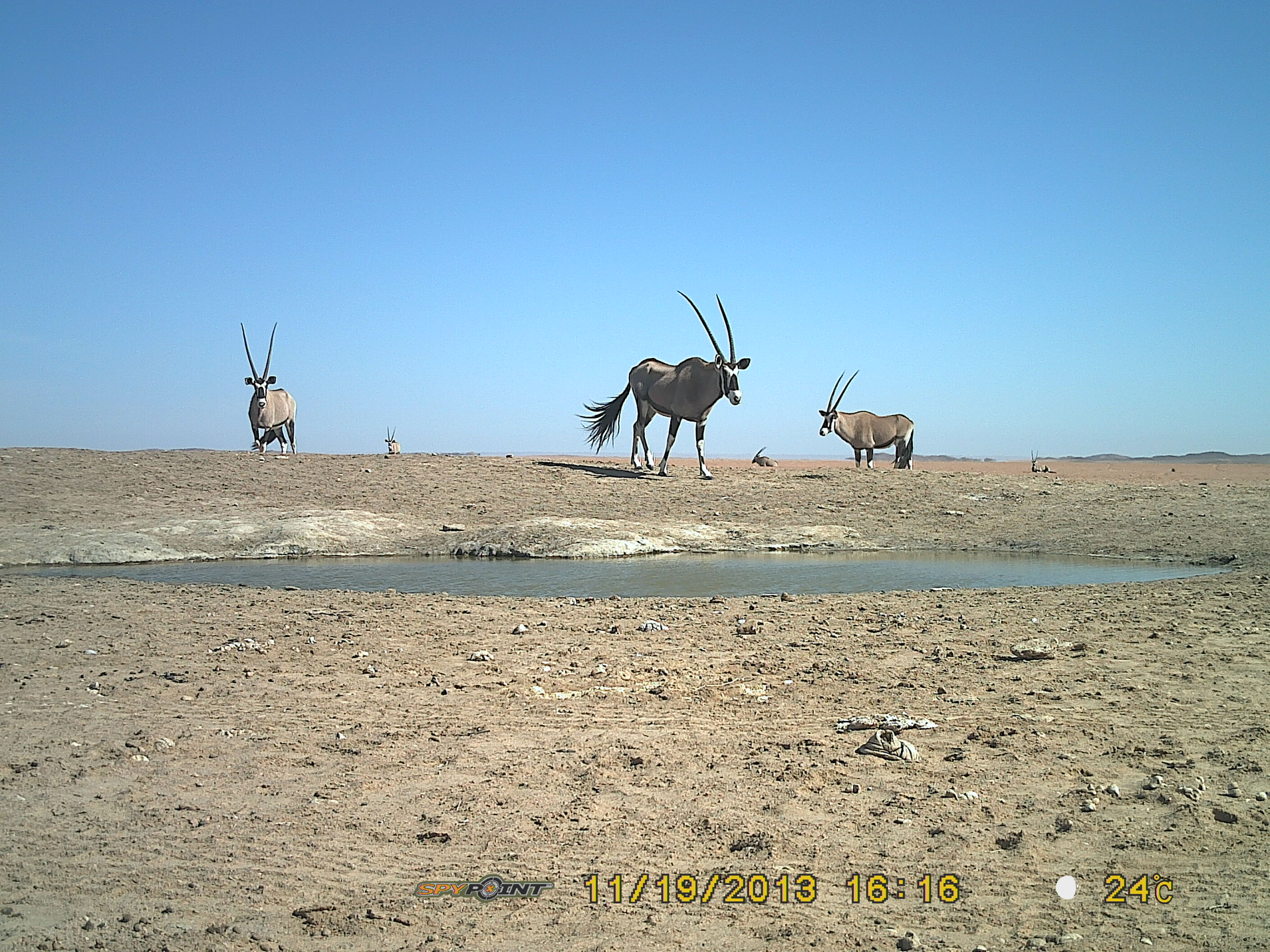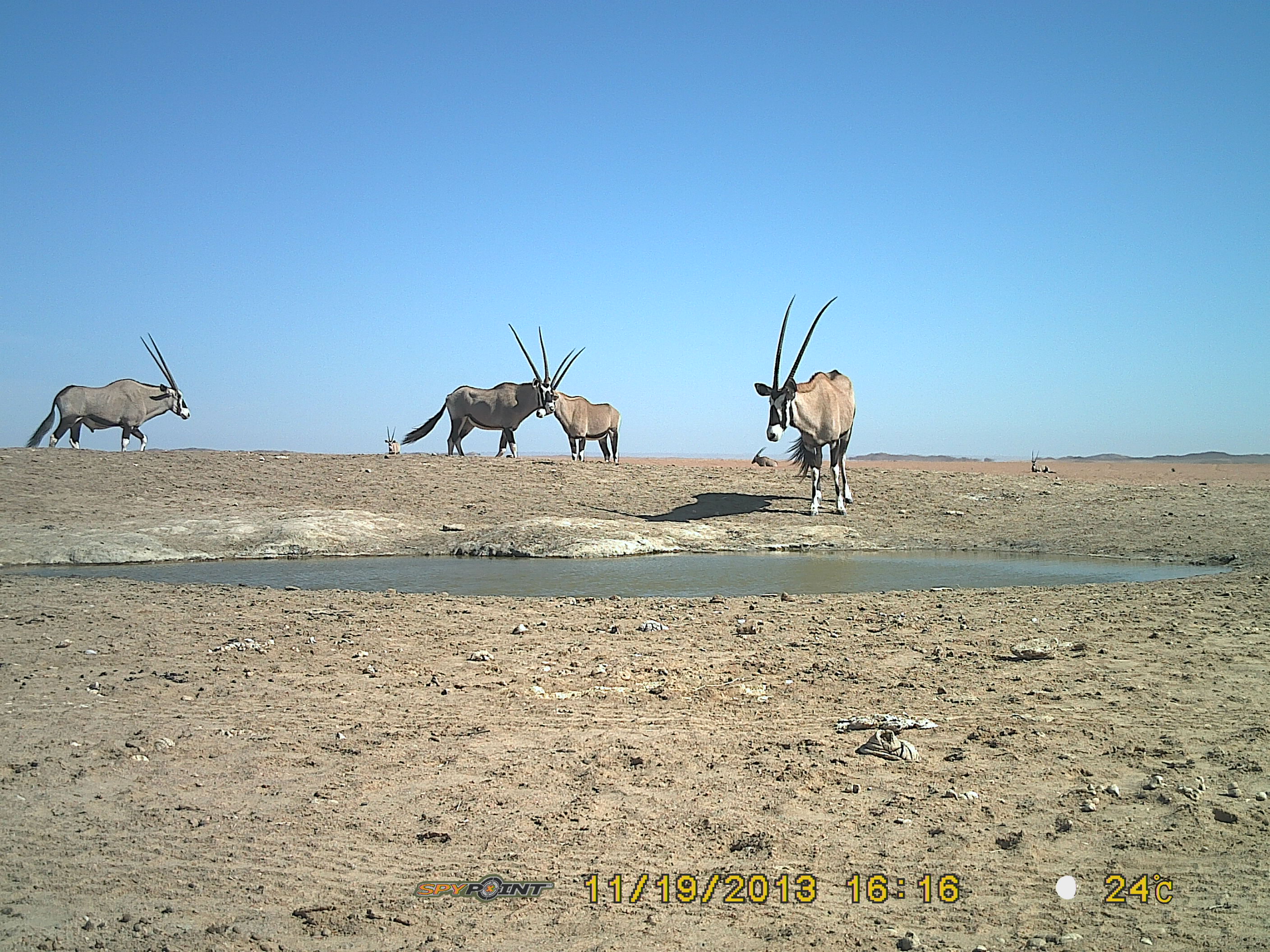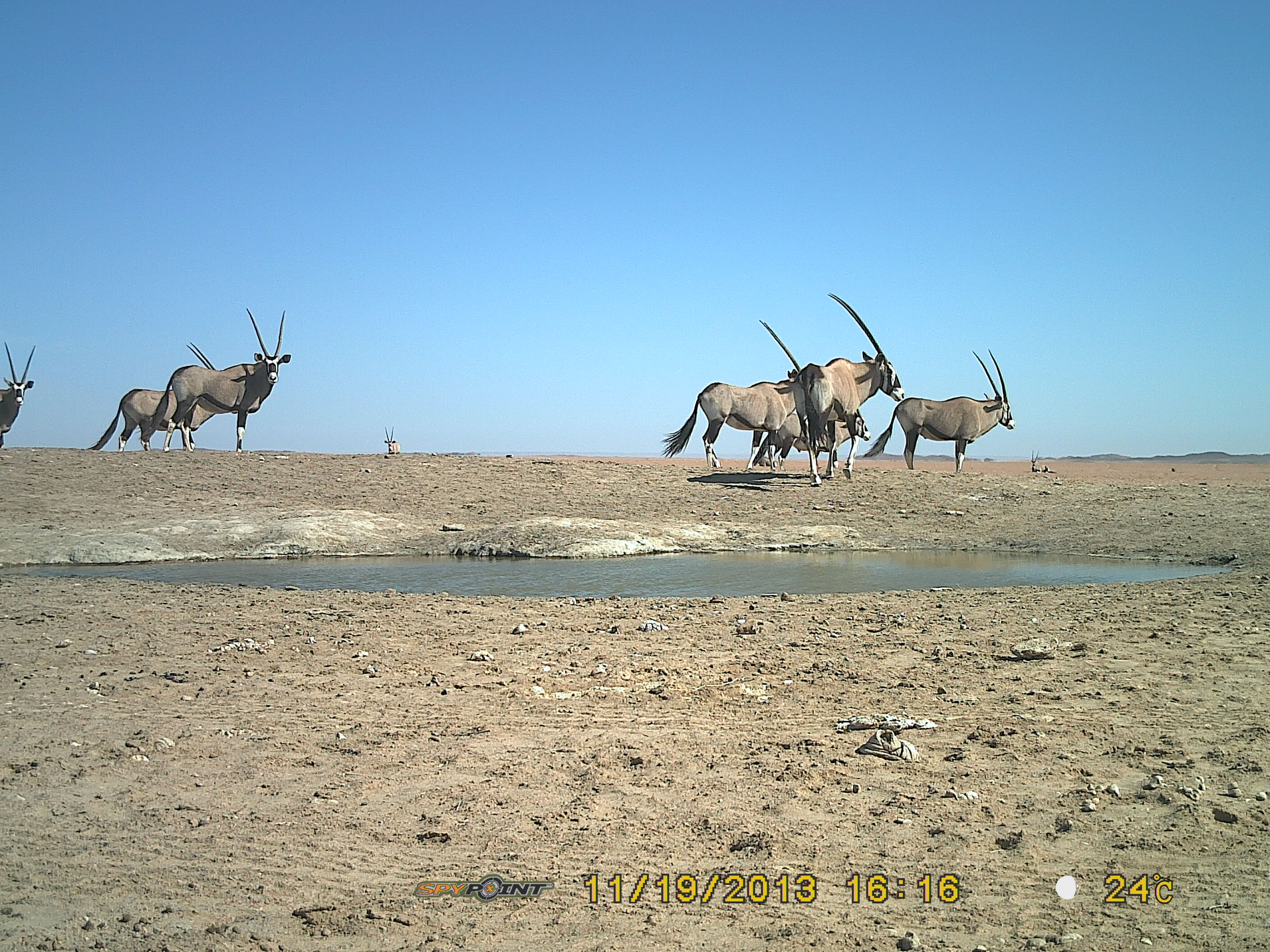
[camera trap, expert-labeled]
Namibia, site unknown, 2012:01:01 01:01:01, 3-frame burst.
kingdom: Animalia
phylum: Chordata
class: Mammalia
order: Artiodactyla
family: Bovidae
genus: Oryx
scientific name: Oryx gazella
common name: gemsbok